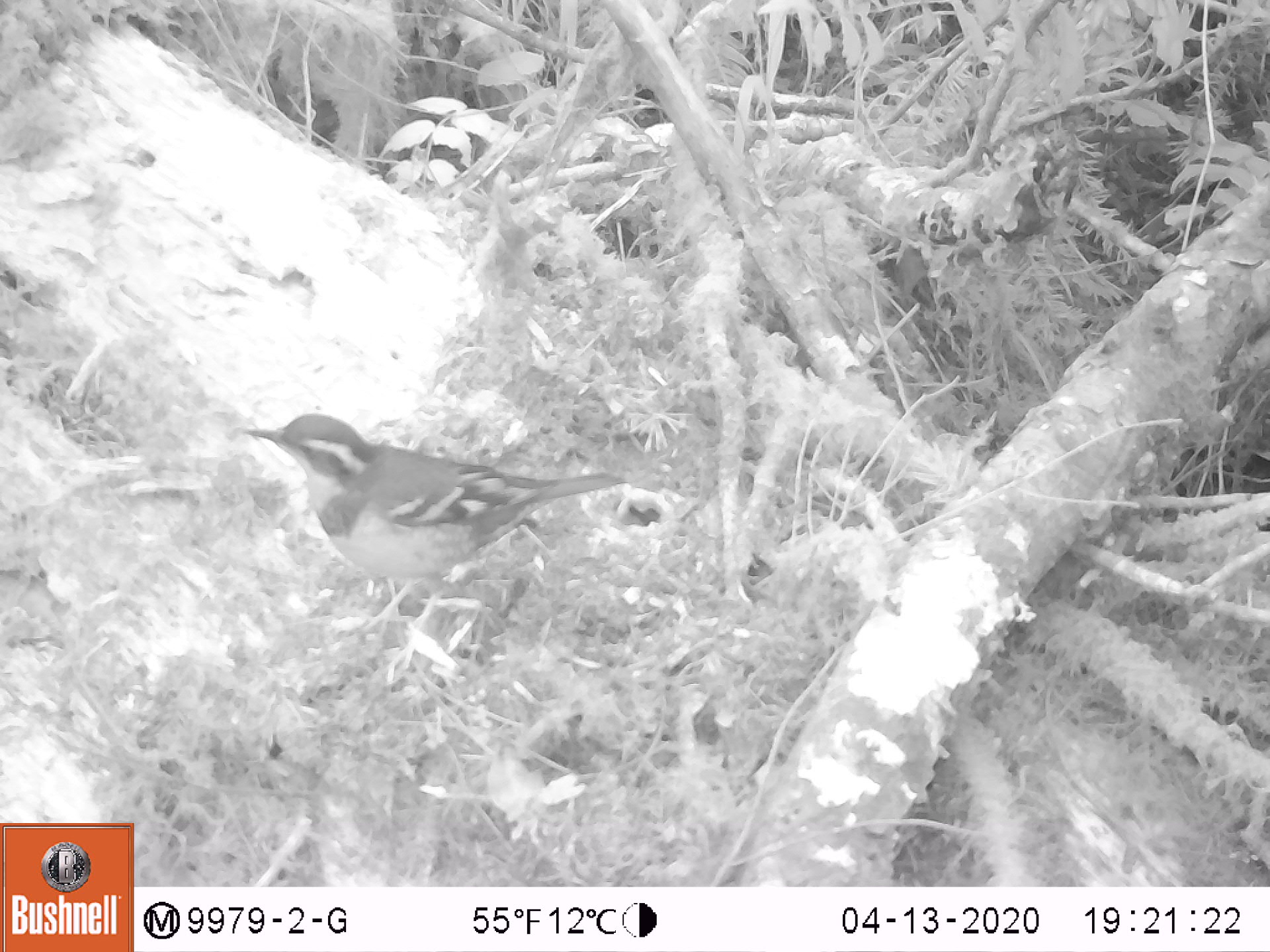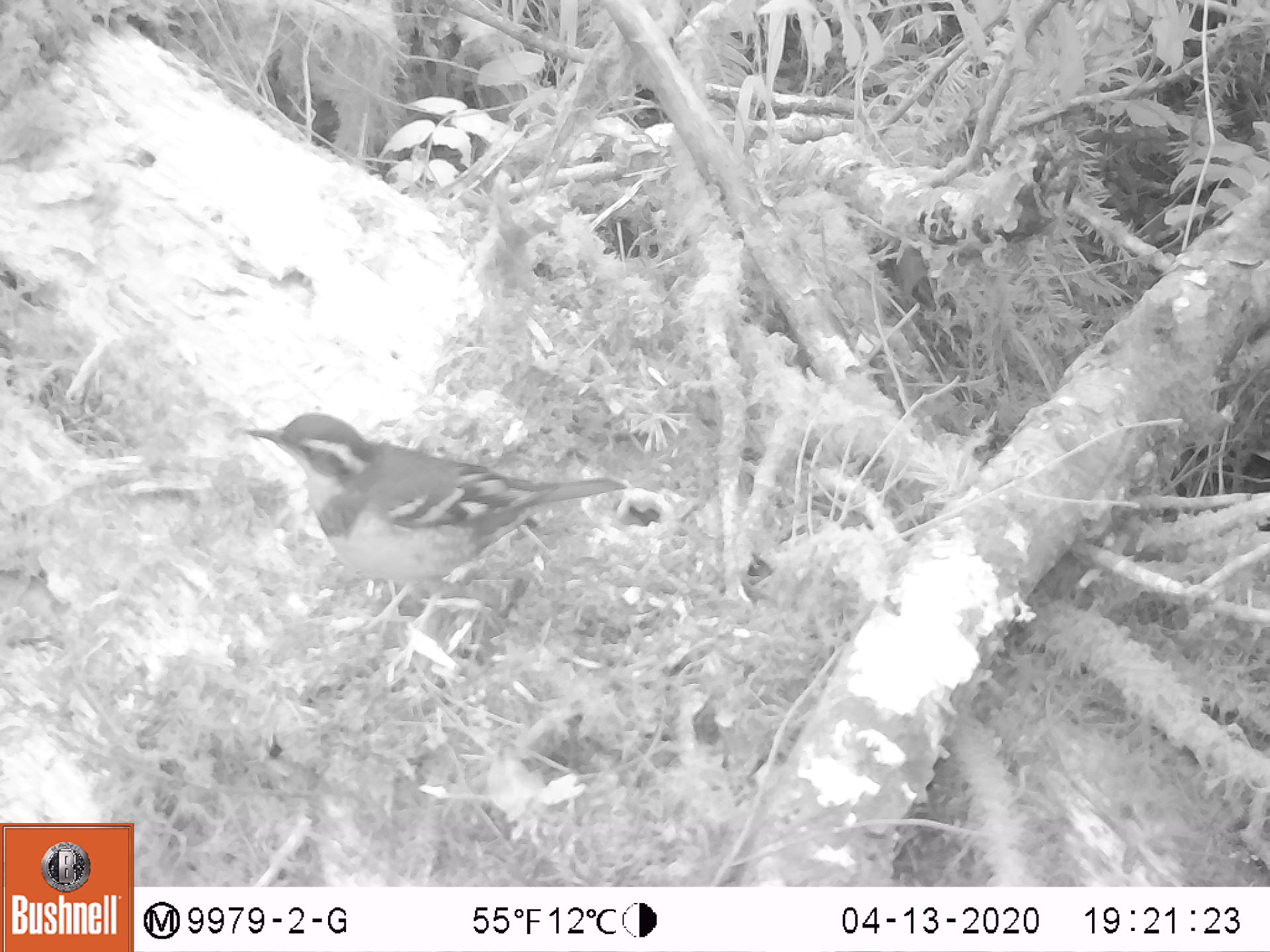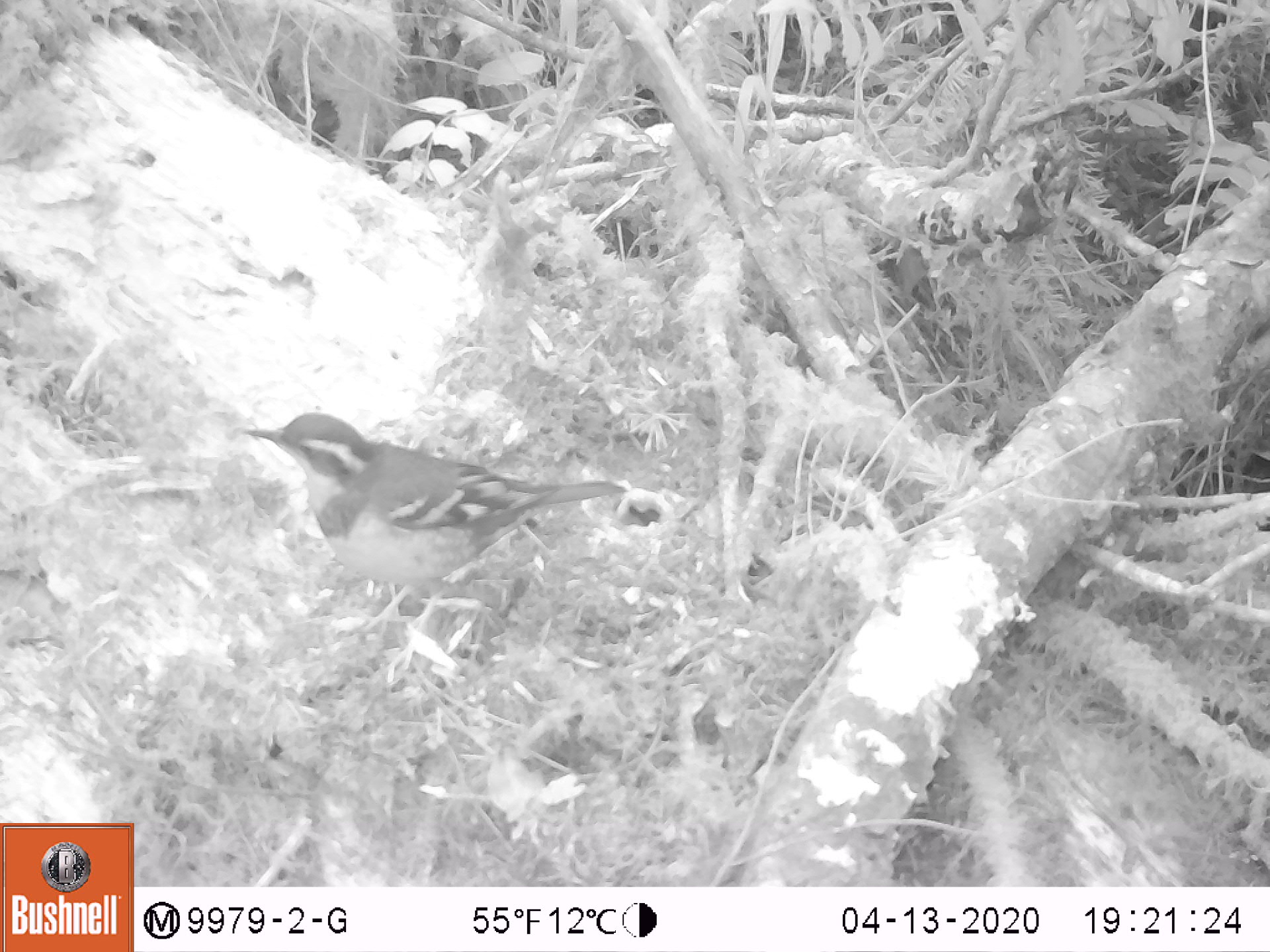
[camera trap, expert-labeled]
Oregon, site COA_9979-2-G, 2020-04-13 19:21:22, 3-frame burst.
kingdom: Animalia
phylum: Chordata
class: Aves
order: Passeriformes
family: Turdidae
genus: Ixoreus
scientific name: Ixoreus naevius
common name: varied thrush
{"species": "varied thrush (Ixoreus naevius)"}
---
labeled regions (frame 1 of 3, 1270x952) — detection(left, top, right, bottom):
varied thrush: detection(250, 417, 629, 592)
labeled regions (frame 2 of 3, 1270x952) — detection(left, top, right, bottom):
varied thrush: detection(242, 410, 629, 592)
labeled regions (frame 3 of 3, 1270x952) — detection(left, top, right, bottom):
varied thrush: detection(242, 410, 629, 613)